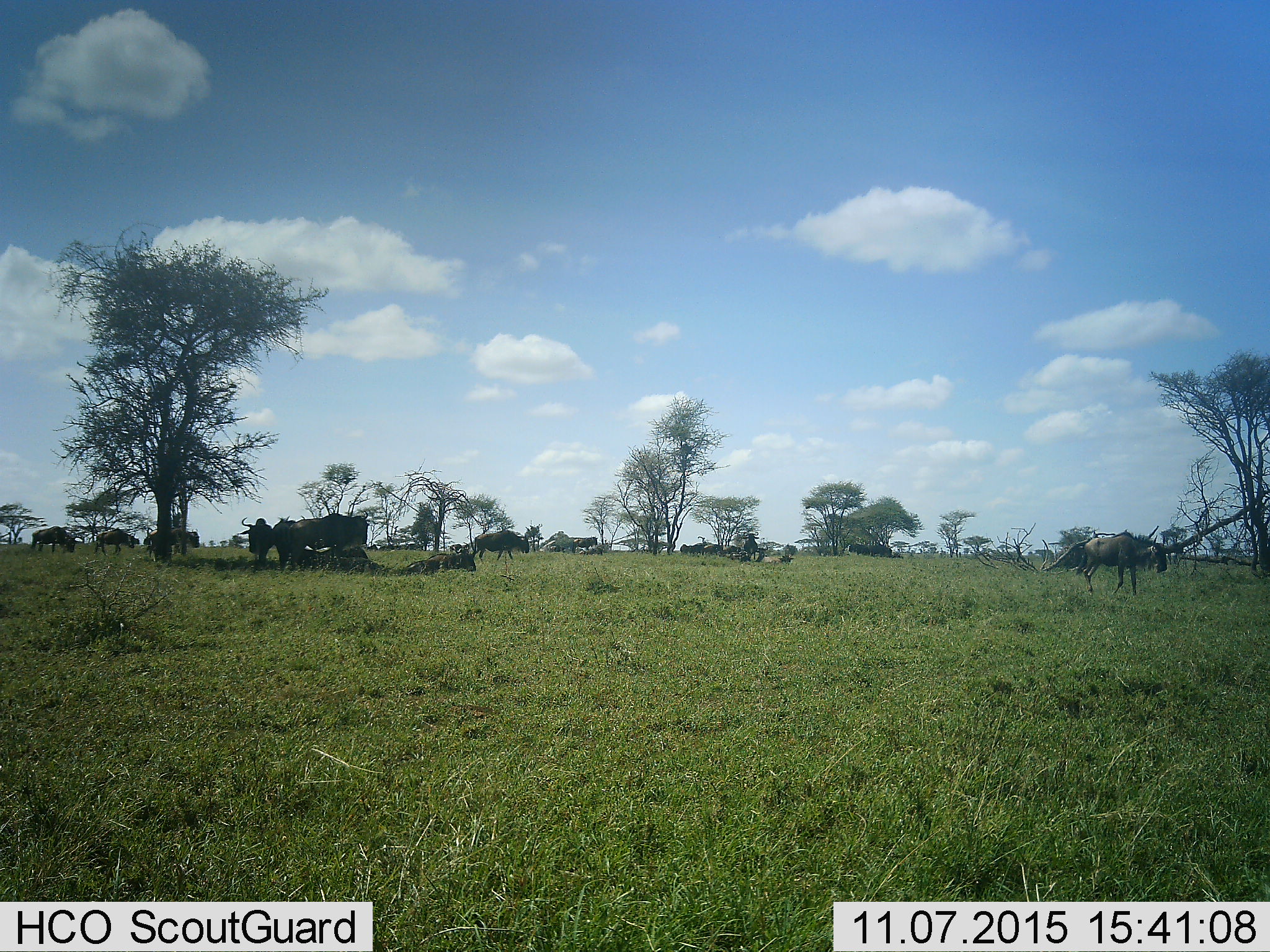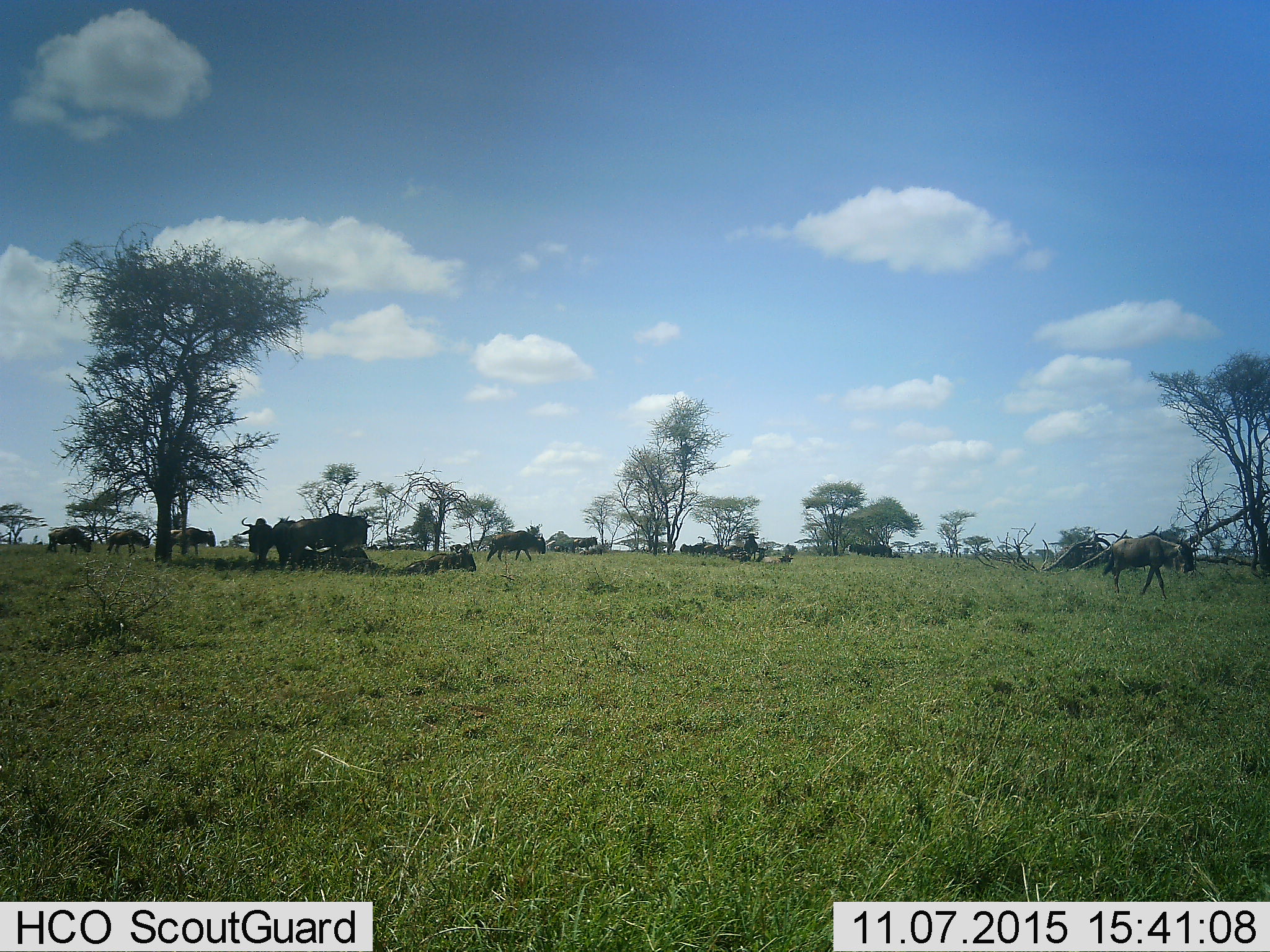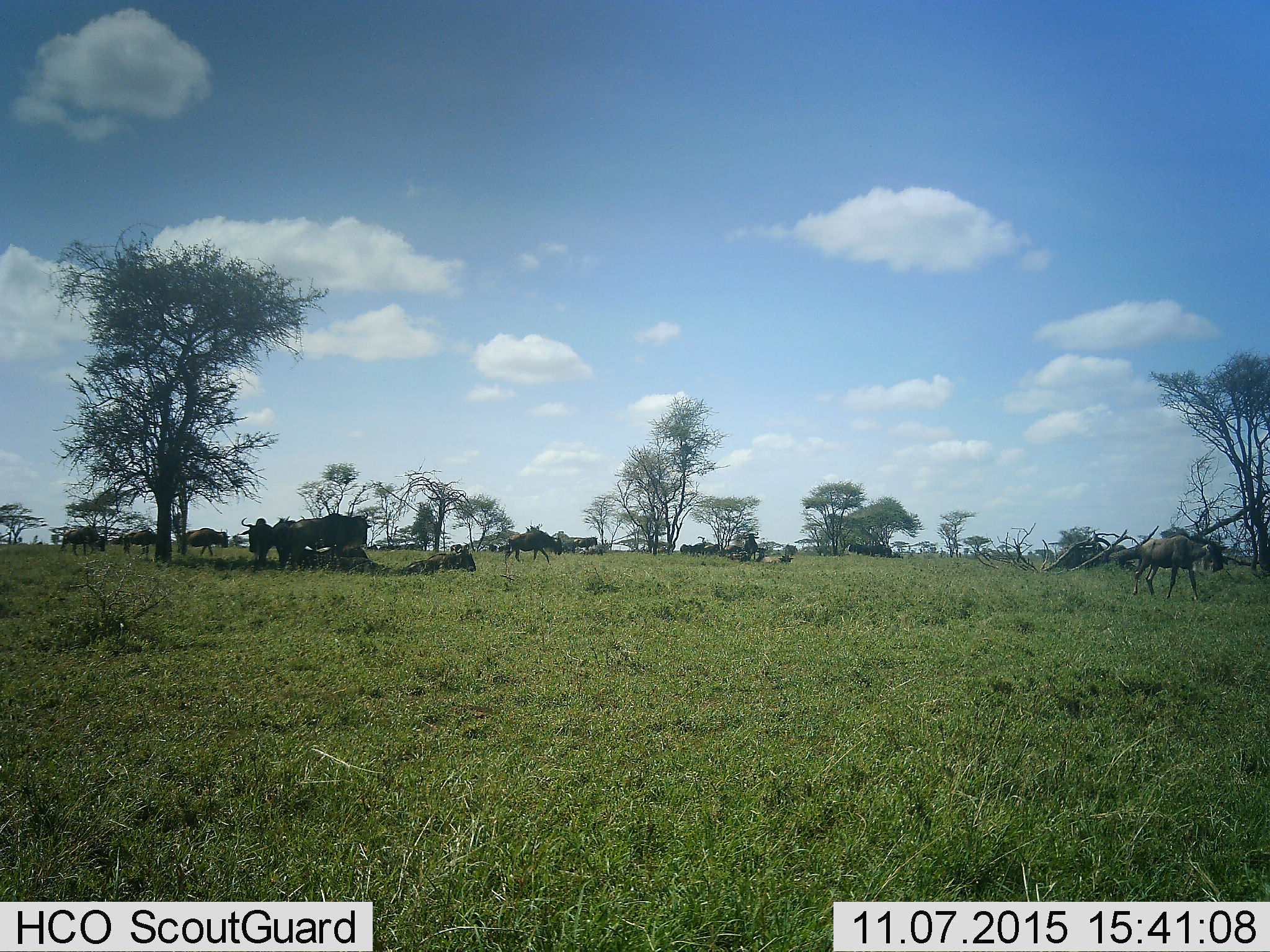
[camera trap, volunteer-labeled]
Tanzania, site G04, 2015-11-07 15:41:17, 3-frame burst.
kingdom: Animalia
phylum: Chordata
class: Mammalia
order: Artiodactyla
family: Bovidae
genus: Connochaetes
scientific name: Connochaetes taurinus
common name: blue wildebeest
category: wildebeest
Wildebeest (blue wildebeest) (Connochaetes taurinus), count 11-50. Behavior (volunteer vote fractions): standing 67%, resting 67%, moving 83%, interacting 0%. Young present (vote fraction): 0%. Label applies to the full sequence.